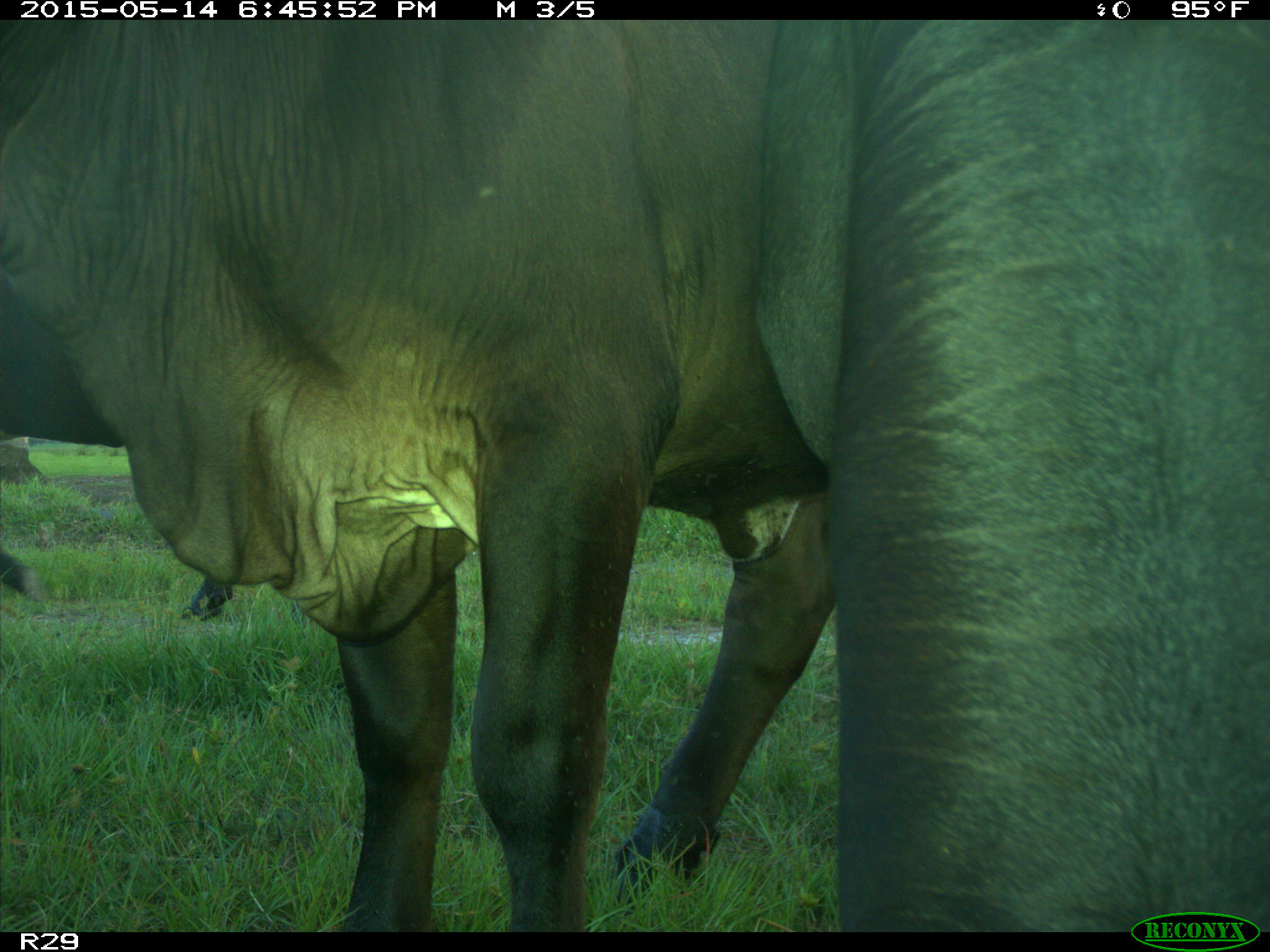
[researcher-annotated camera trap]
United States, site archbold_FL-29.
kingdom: Animalia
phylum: Chordata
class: Mammalia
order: Artiodactyla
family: Bovidae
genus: Bos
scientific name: Bos taurus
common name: domestic cow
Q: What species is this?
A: Bos taurus (domestic cow).